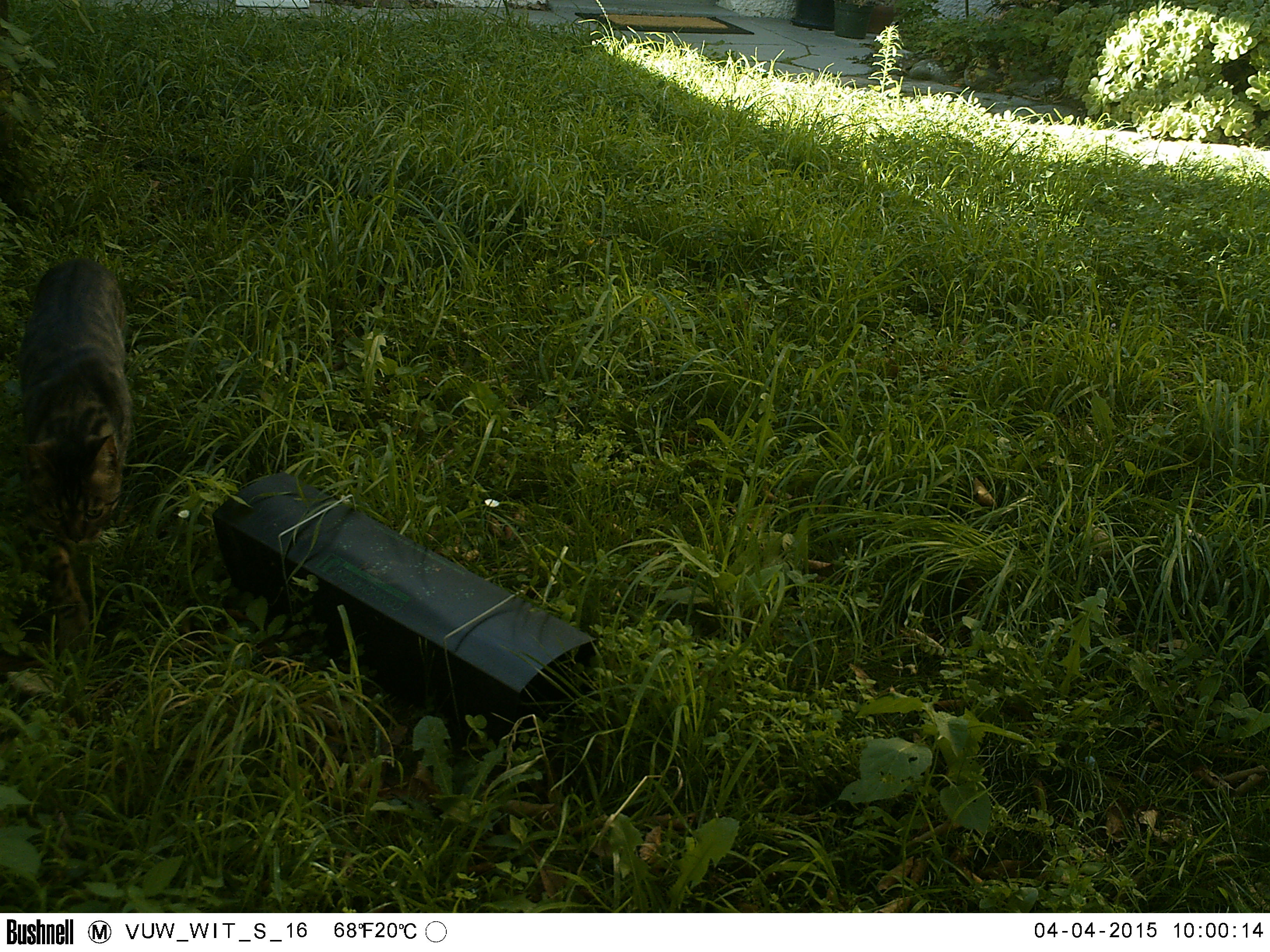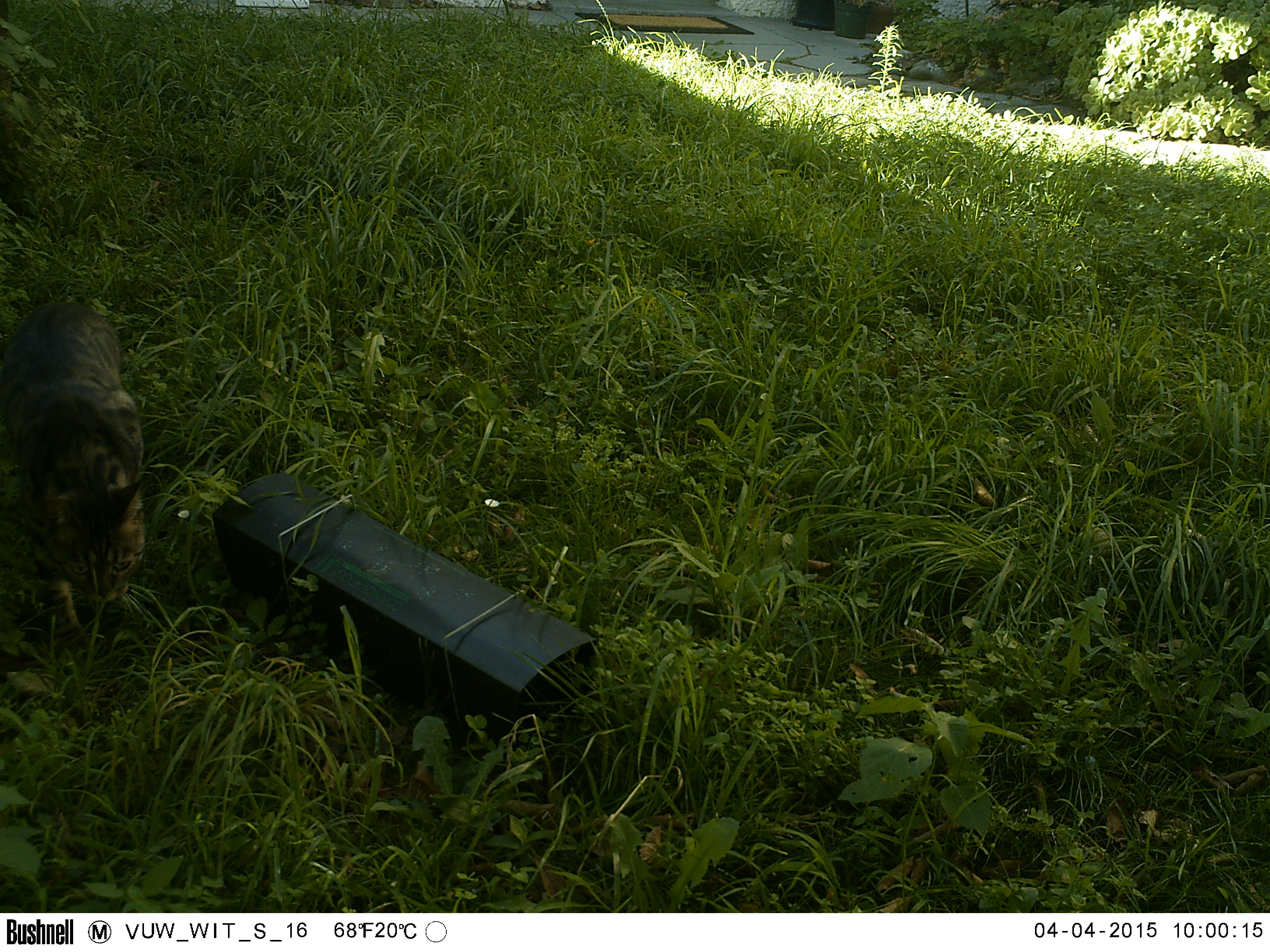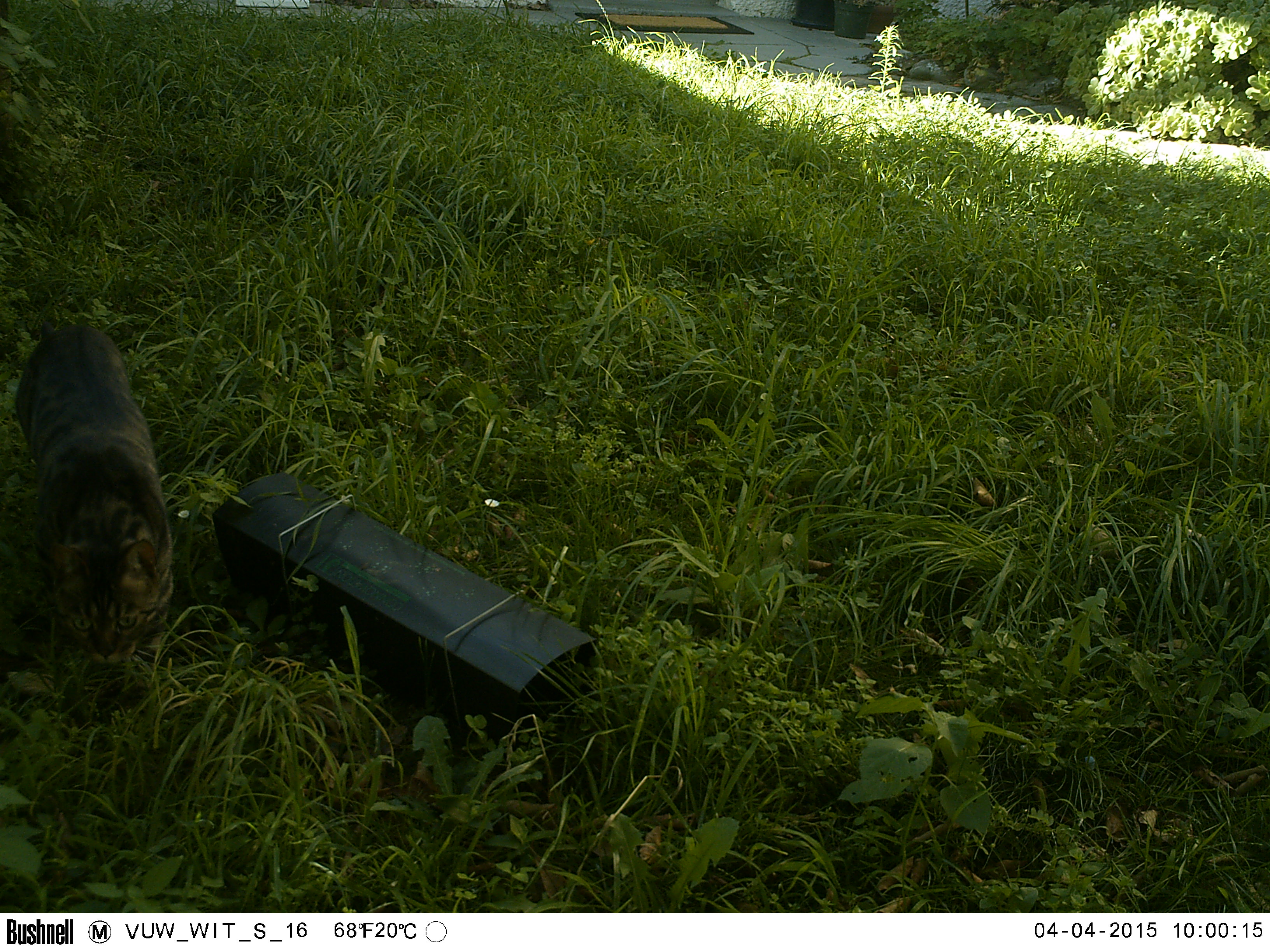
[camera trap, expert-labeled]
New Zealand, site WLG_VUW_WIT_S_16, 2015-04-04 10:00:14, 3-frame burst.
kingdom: Animalia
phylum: Chordata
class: Mammalia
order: Carnivora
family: Felidae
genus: Felis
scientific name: Felis catus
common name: domestic cat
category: cat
Cat (domestic cat) (Felis catus).